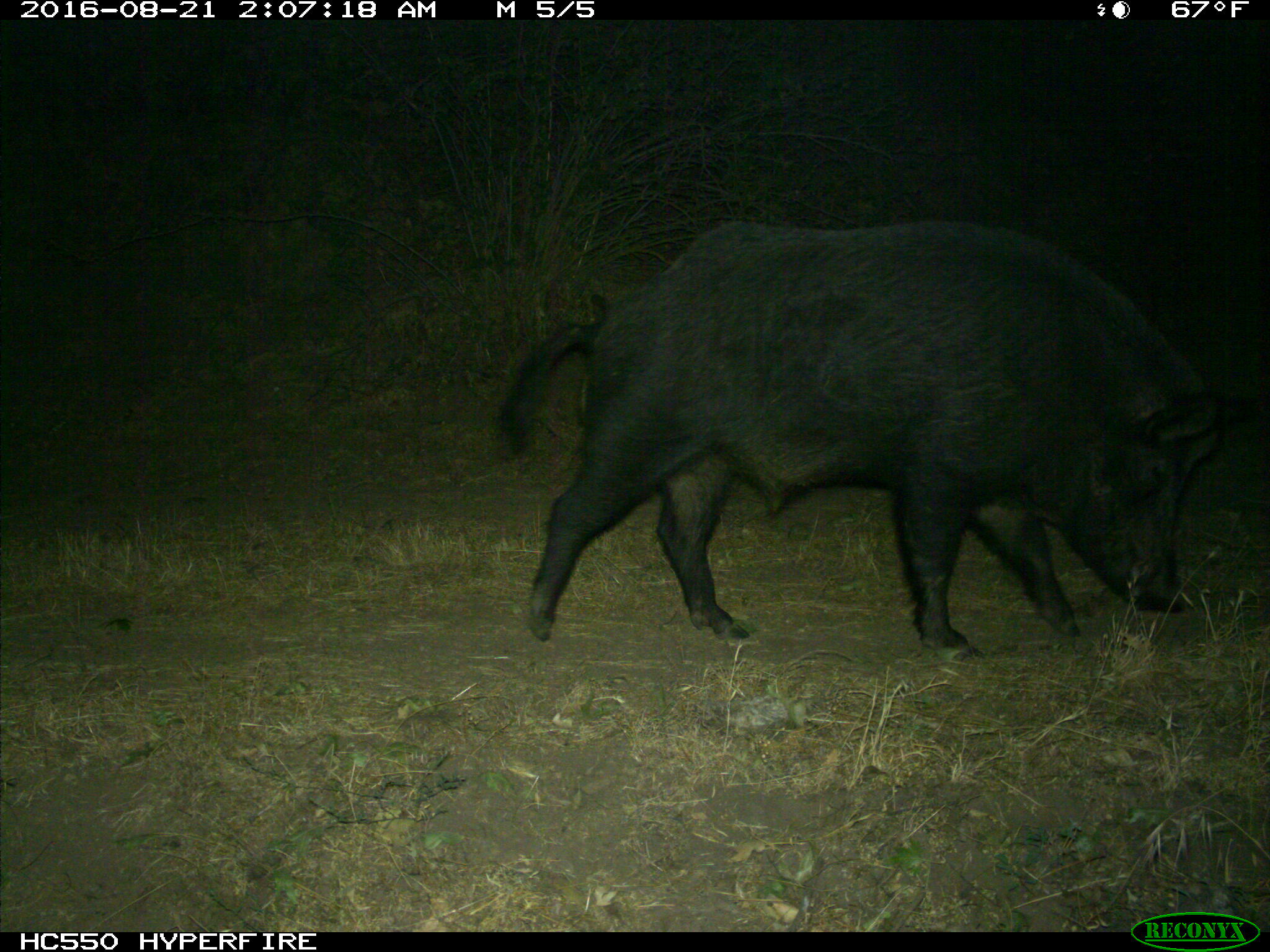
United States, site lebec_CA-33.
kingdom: Animalia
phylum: Chordata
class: Mammalia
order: Artiodactyla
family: Suidae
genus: Sus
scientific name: Sus scrofa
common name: wild boar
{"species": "Sus scrofa (wild boar)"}